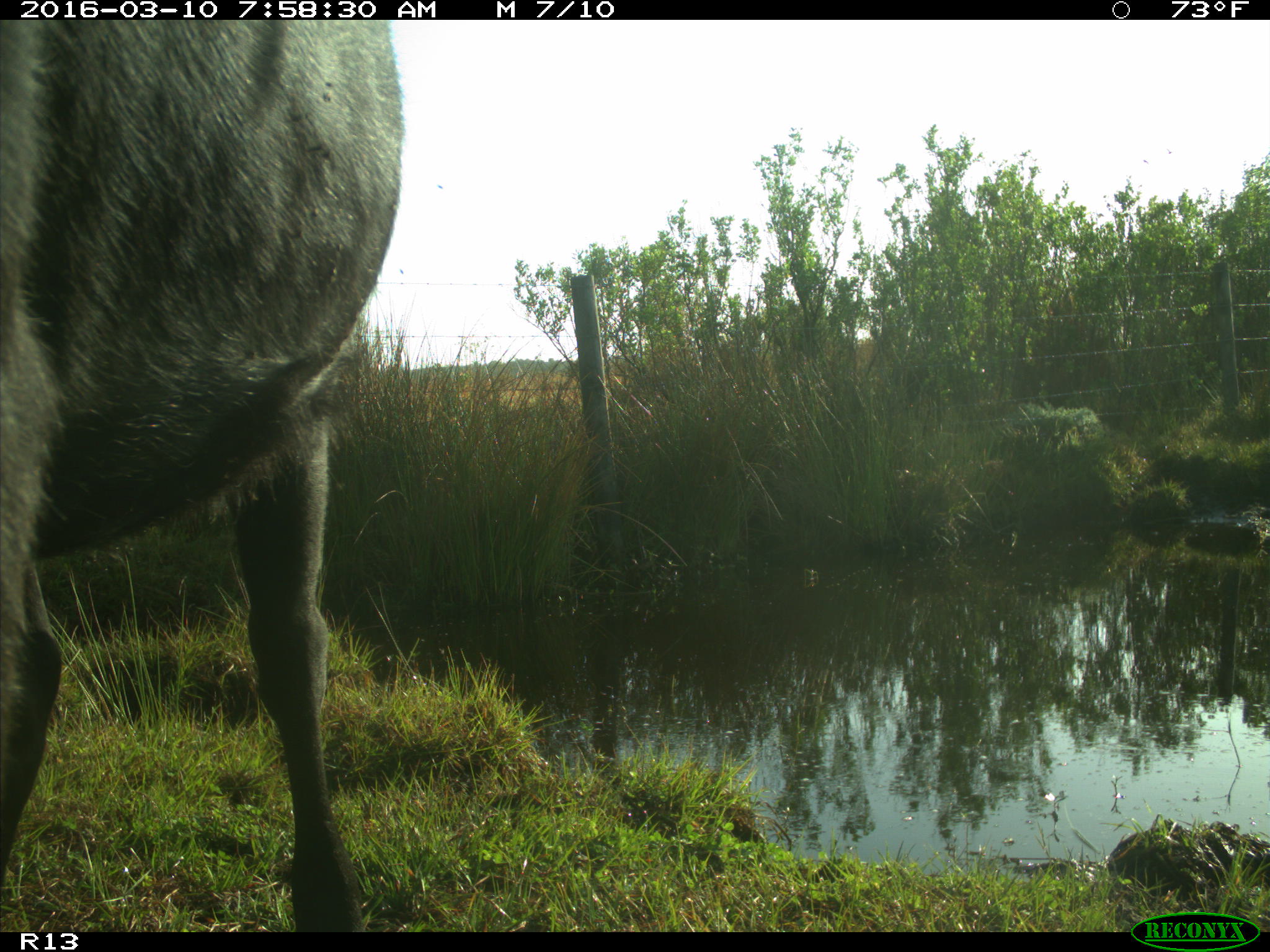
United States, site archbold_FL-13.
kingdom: Animalia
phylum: Chordata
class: Mammalia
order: Artiodactyla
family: Bovidae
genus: Bos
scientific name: Bos taurus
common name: domestic cow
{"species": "Bos taurus (domestic cow)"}